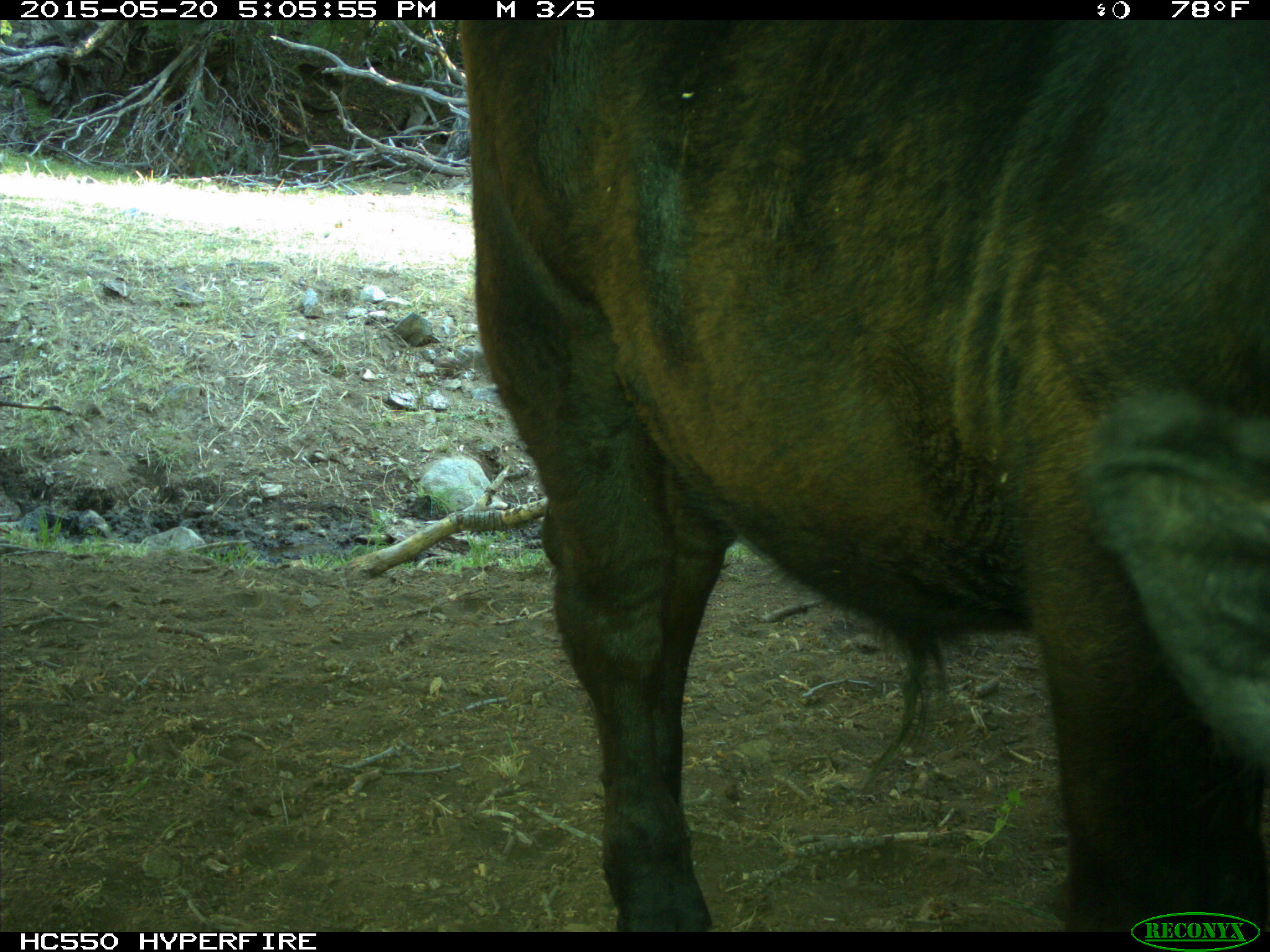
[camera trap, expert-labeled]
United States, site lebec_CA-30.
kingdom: Animalia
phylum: Chordata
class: Mammalia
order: Artiodactyla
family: Bovidae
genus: Bos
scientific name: Bos taurus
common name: domestic cow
Bos taurus (domestic cow).